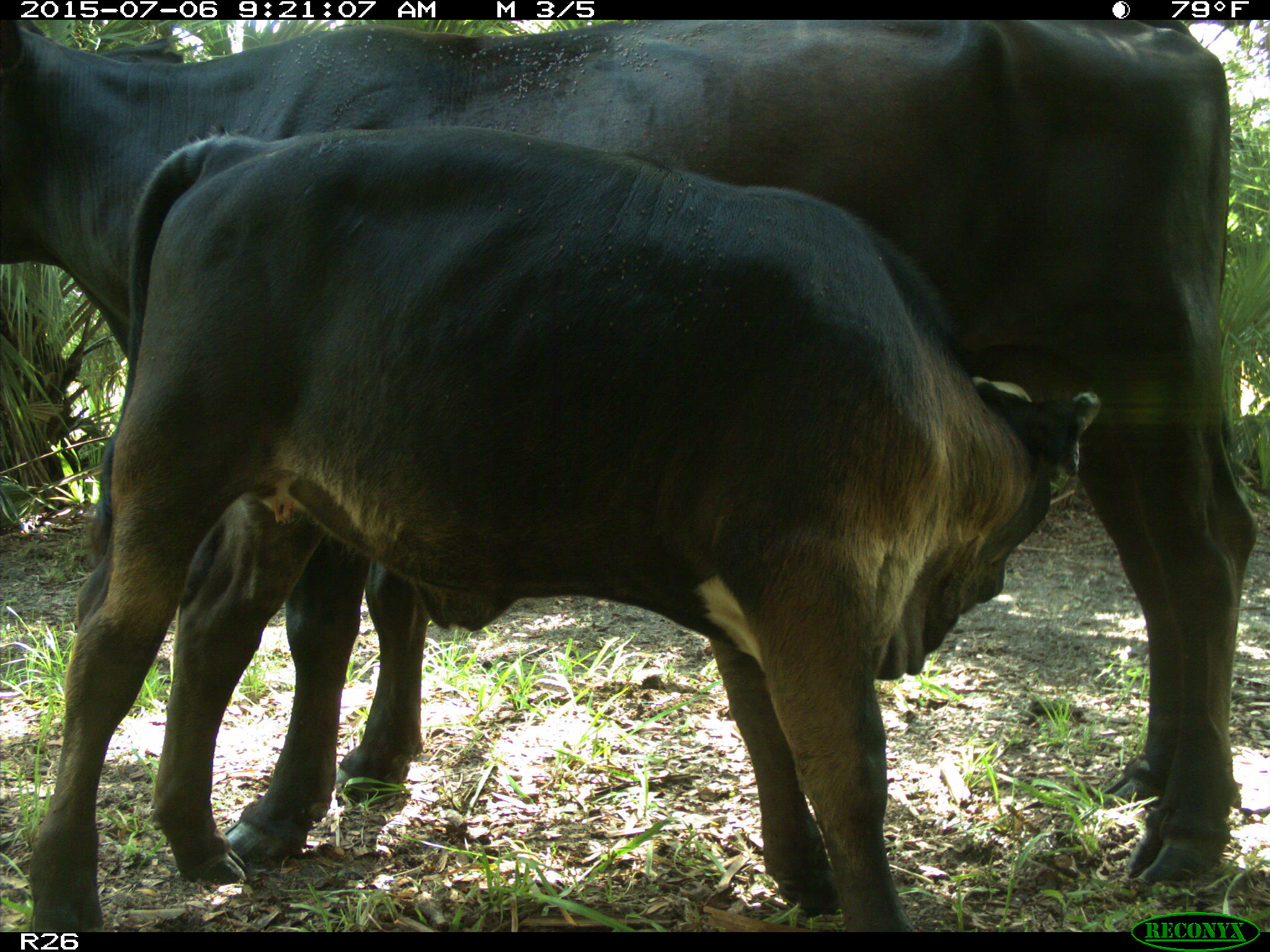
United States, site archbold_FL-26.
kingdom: Animalia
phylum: Chordata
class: Mammalia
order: Artiodactyla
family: Bovidae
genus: Bos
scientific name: Bos taurus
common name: domestic cow